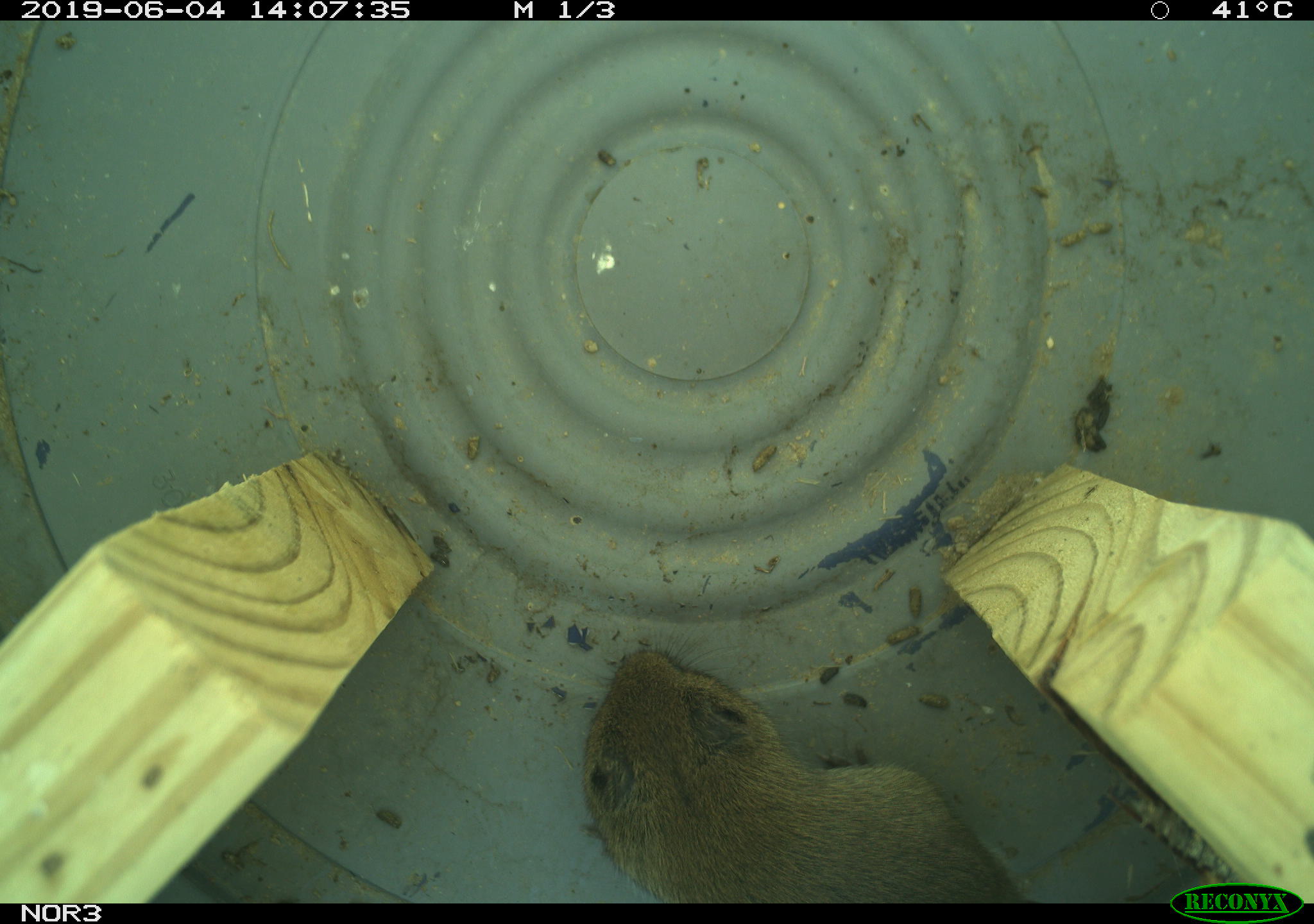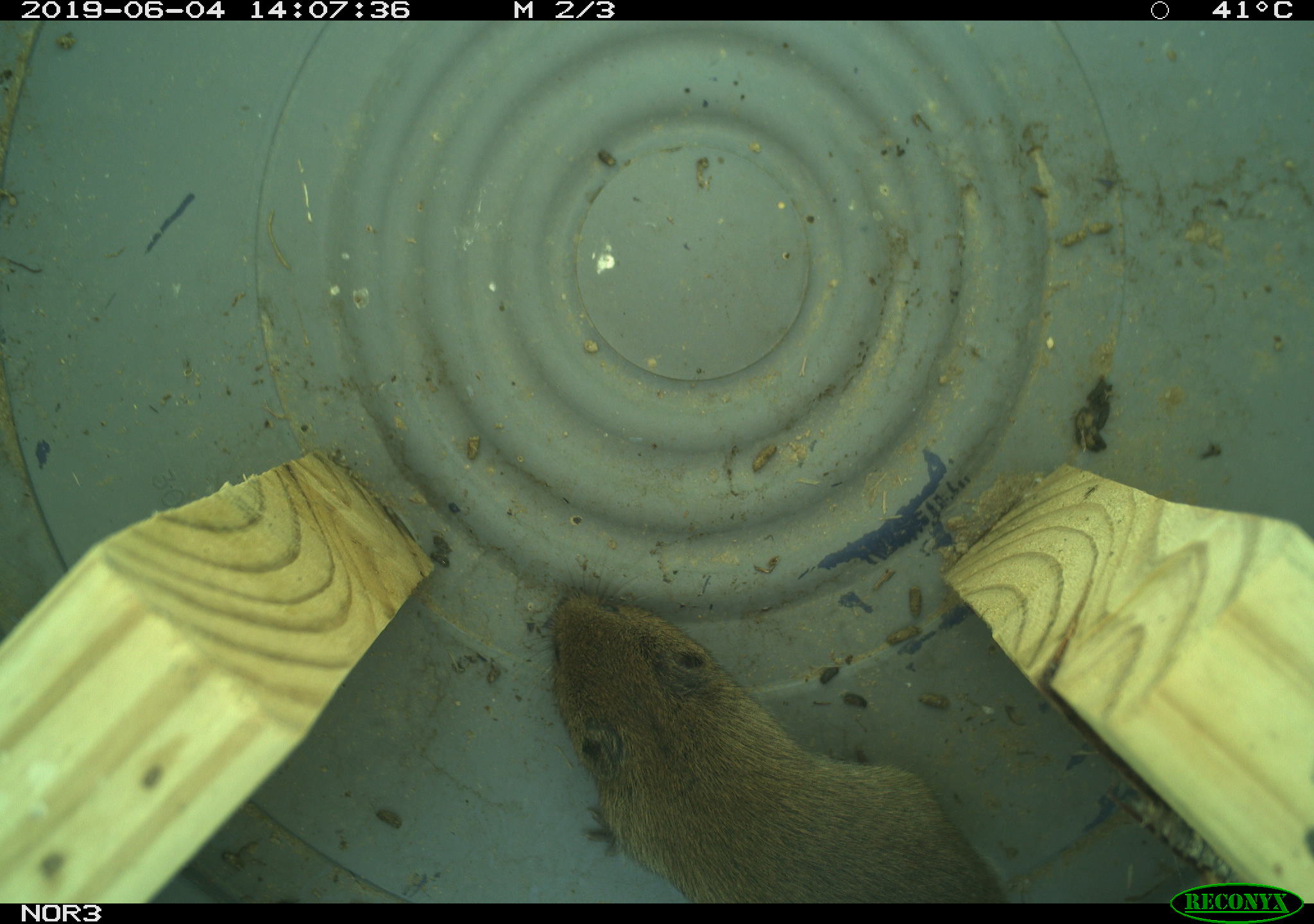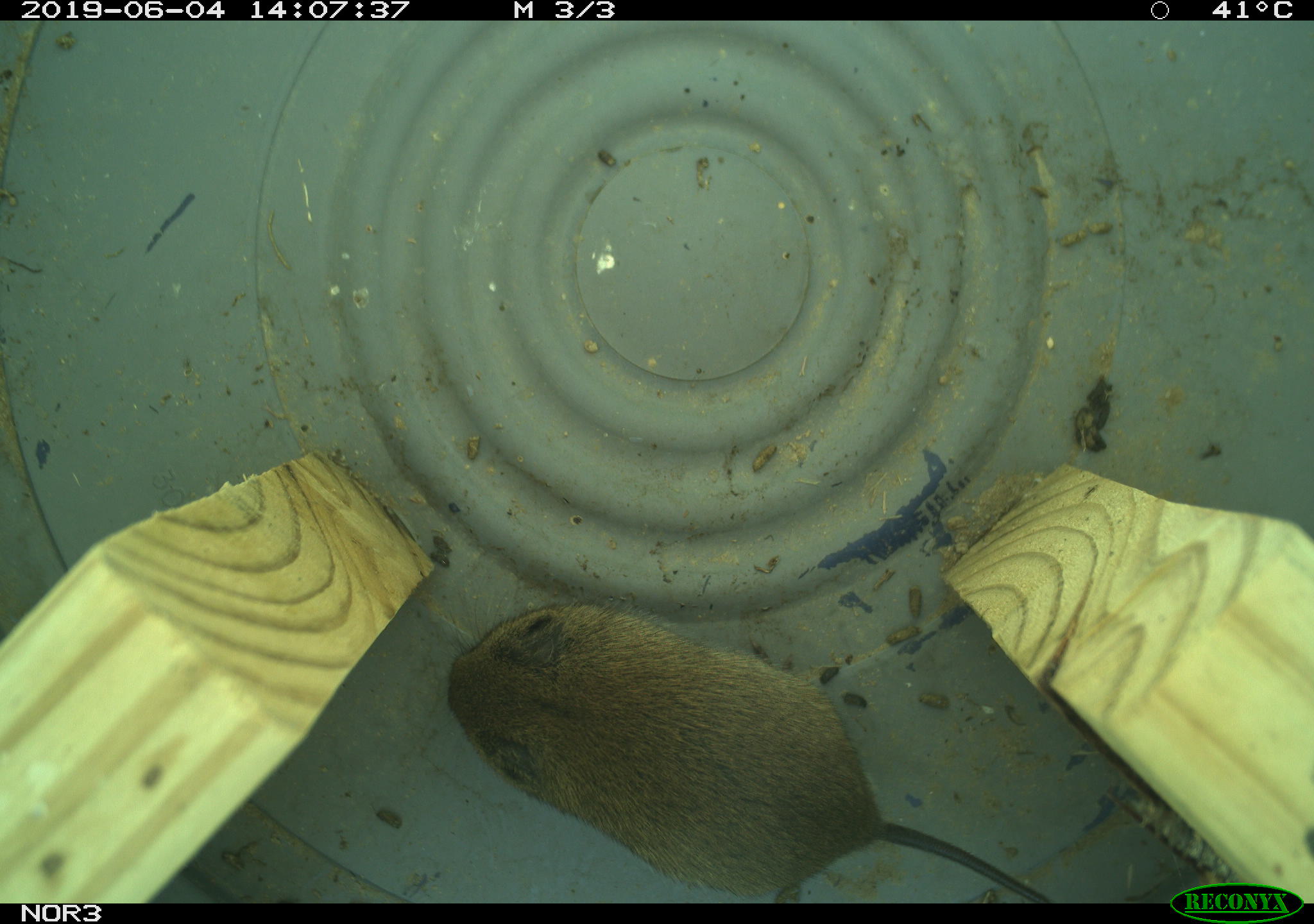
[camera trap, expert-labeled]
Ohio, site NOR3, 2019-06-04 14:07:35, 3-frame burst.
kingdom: Animalia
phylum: Chordata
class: Mammalia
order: Rodentia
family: Cricetidae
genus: Microtus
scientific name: Microtus pennsylvanicus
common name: meadow vole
Meadow vole (Microtus pennsylvanicus).